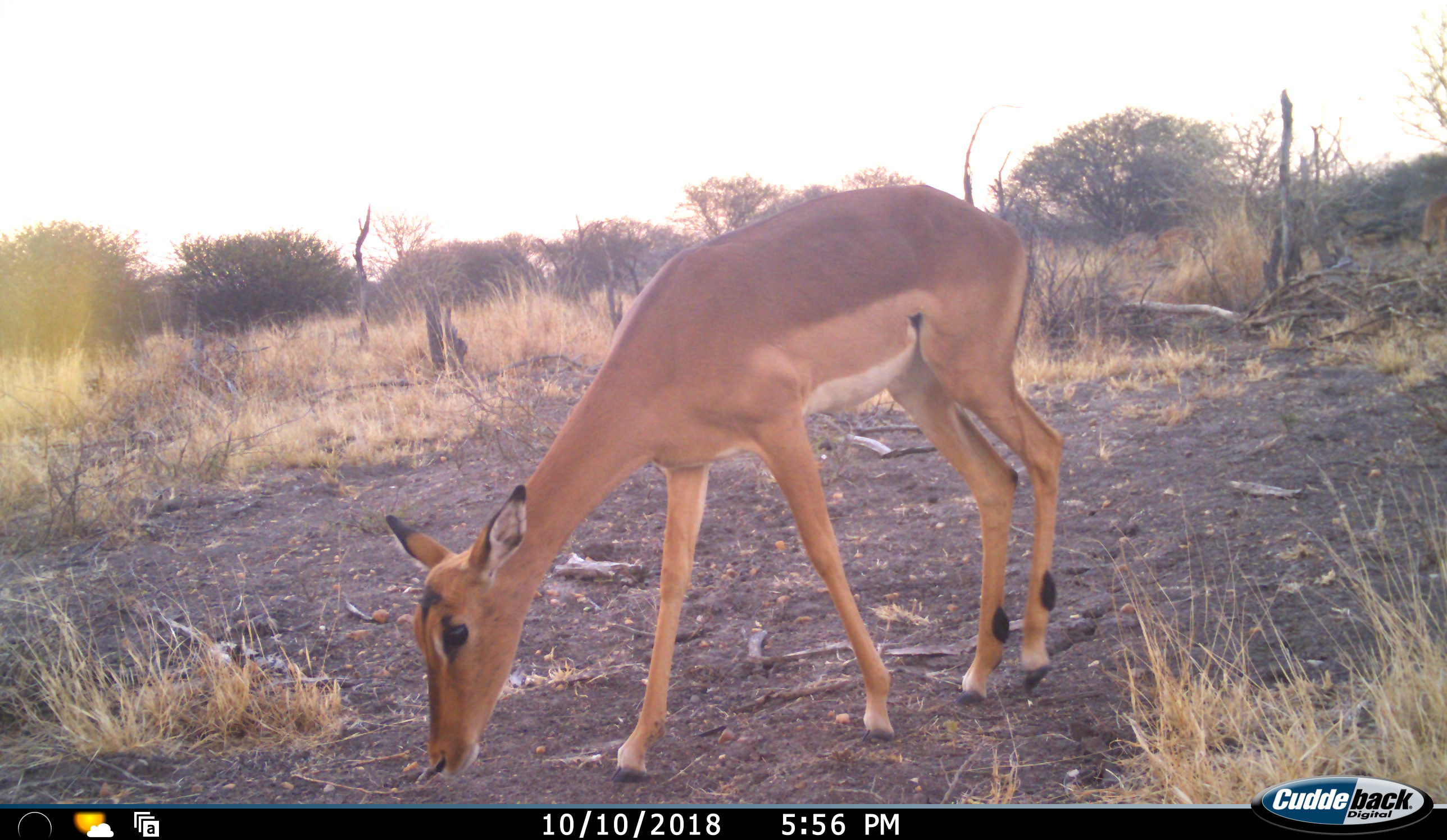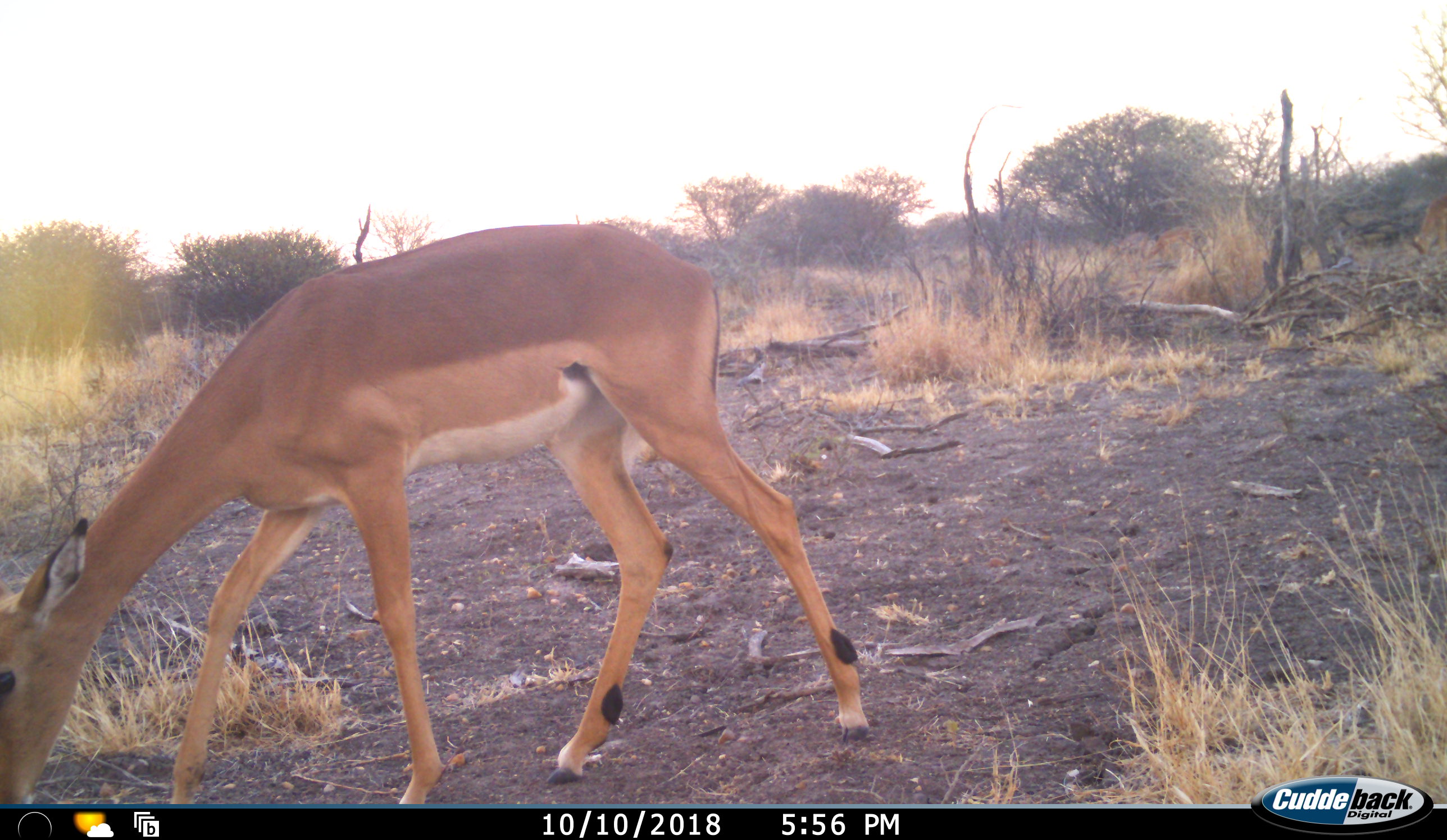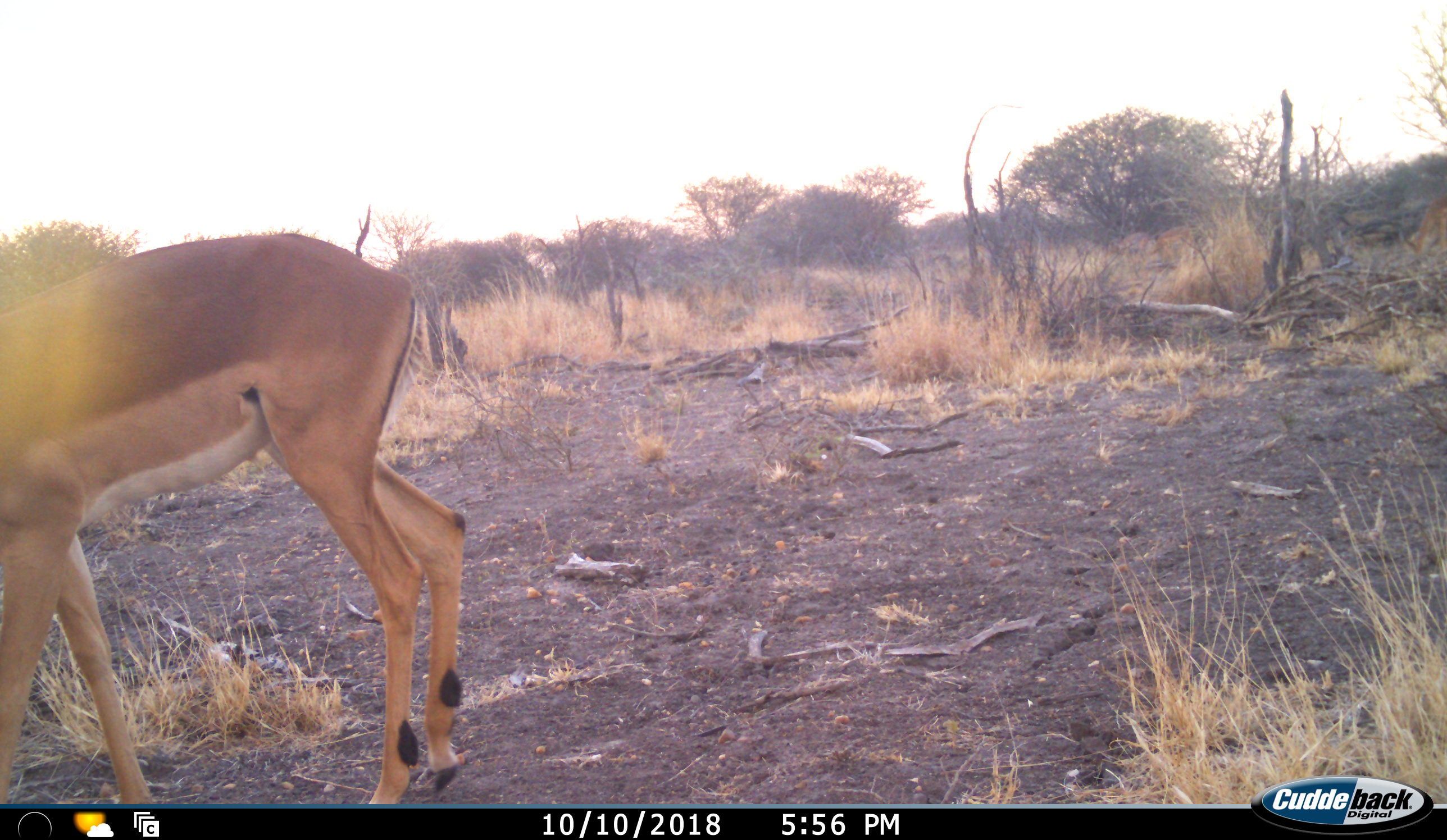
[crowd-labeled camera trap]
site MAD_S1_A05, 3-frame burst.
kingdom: Animalia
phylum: Chordata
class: Mammalia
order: Artiodactyla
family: Bovidae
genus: Aepyceros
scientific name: Aepyceros melampus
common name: impala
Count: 1.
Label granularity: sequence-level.